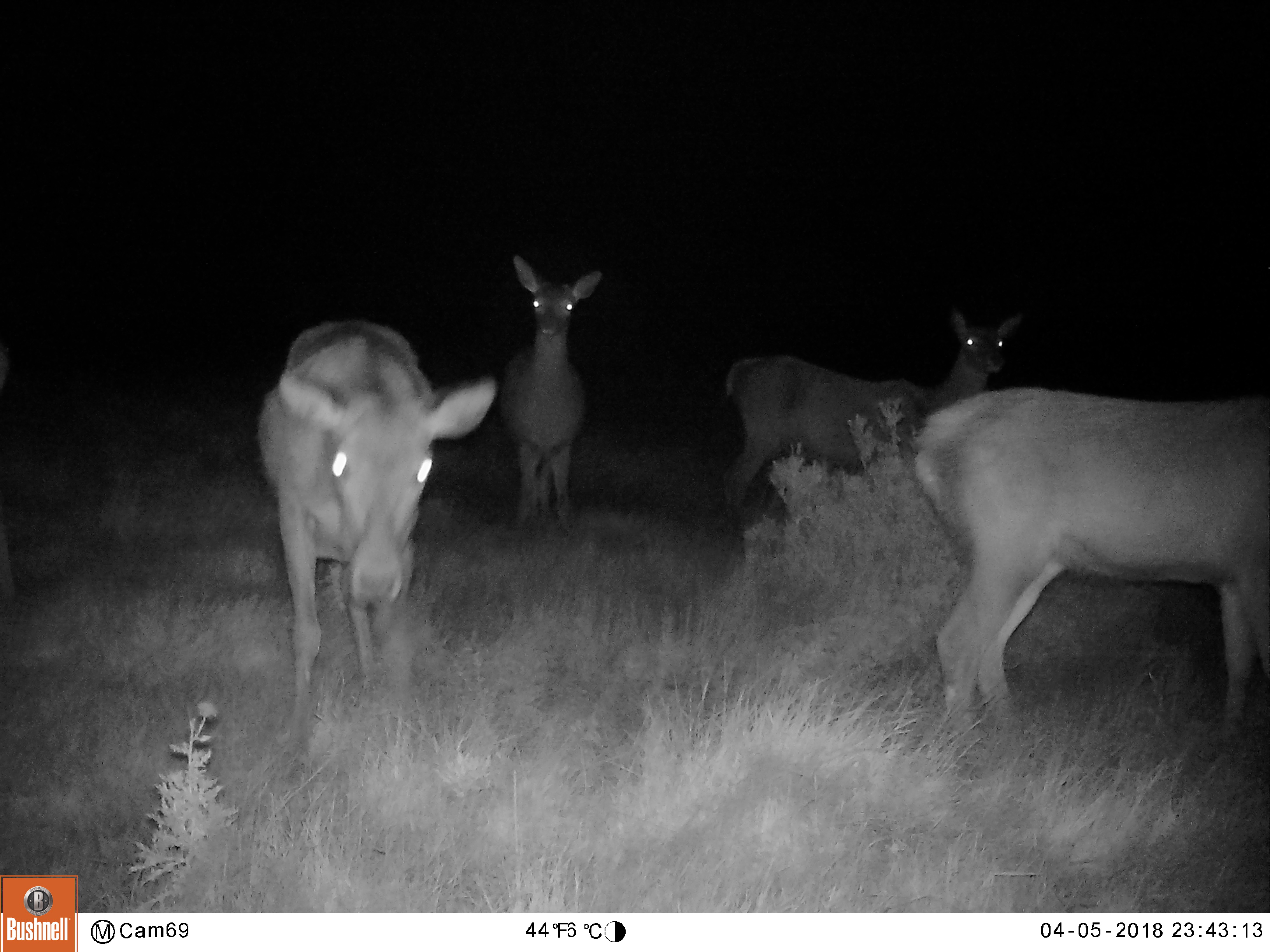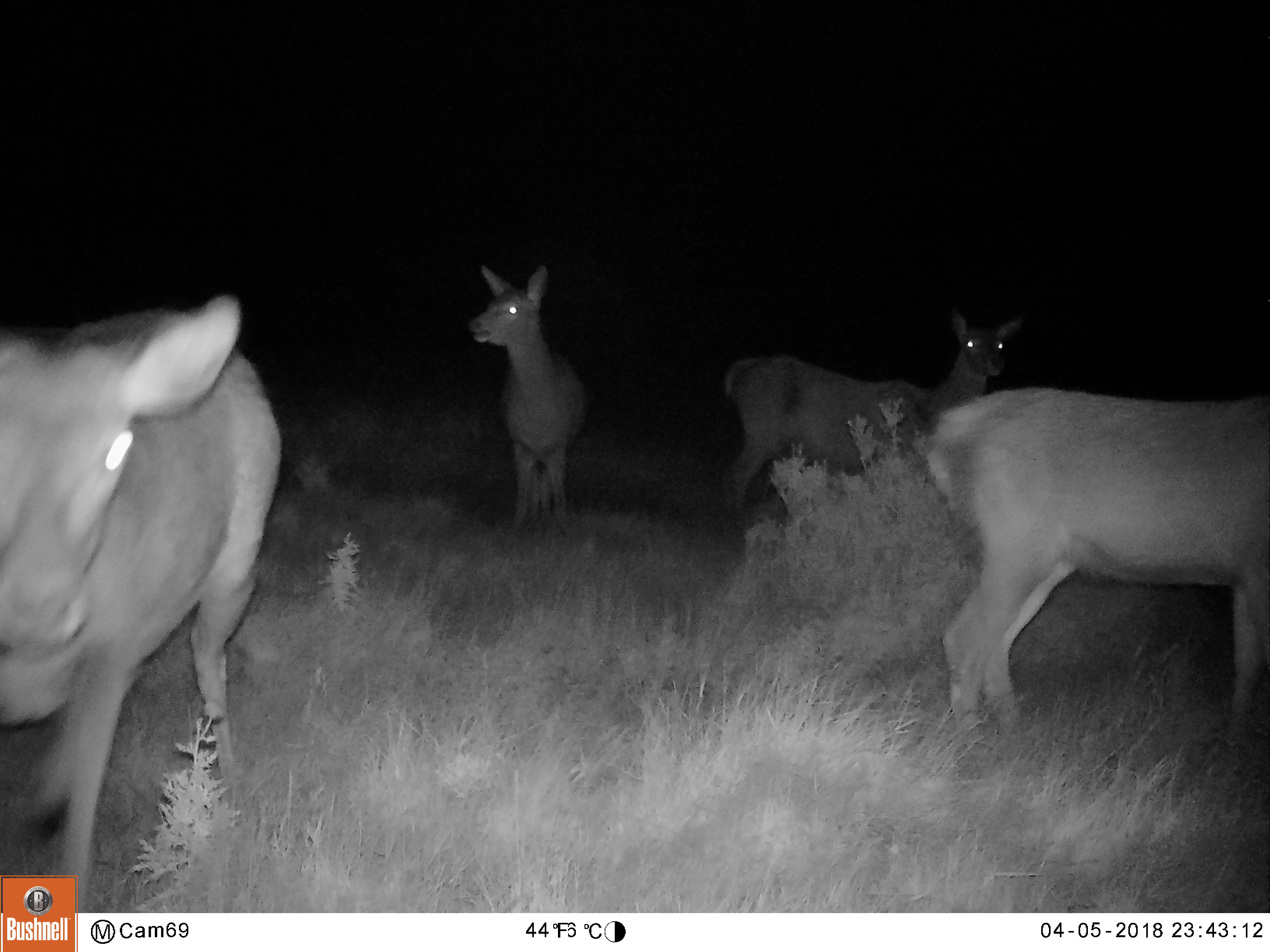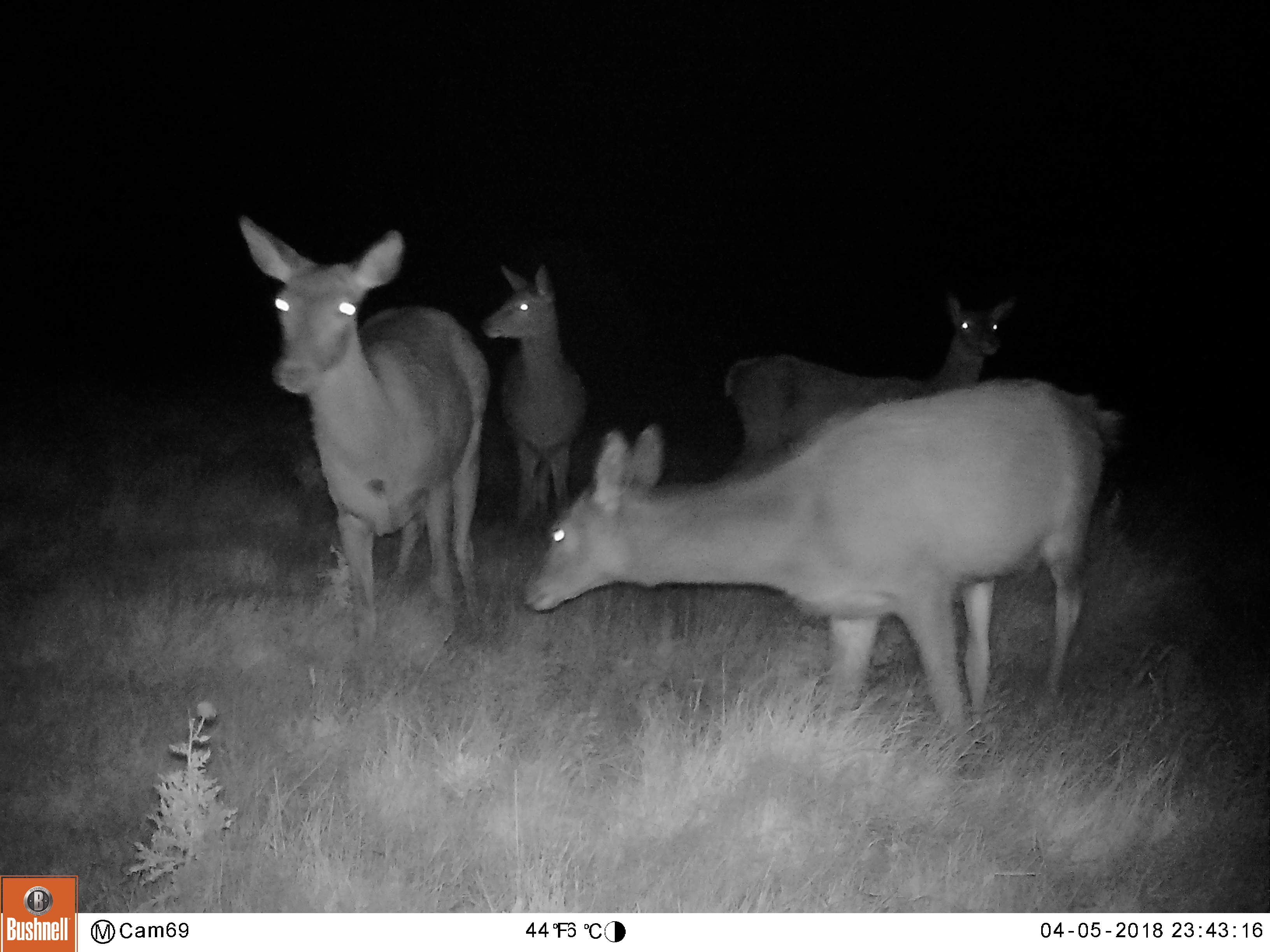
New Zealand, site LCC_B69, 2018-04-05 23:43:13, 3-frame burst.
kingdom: Animalia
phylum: Chordata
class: Mammalia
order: Artiodactyla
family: Cervidae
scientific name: Cervidae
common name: deer